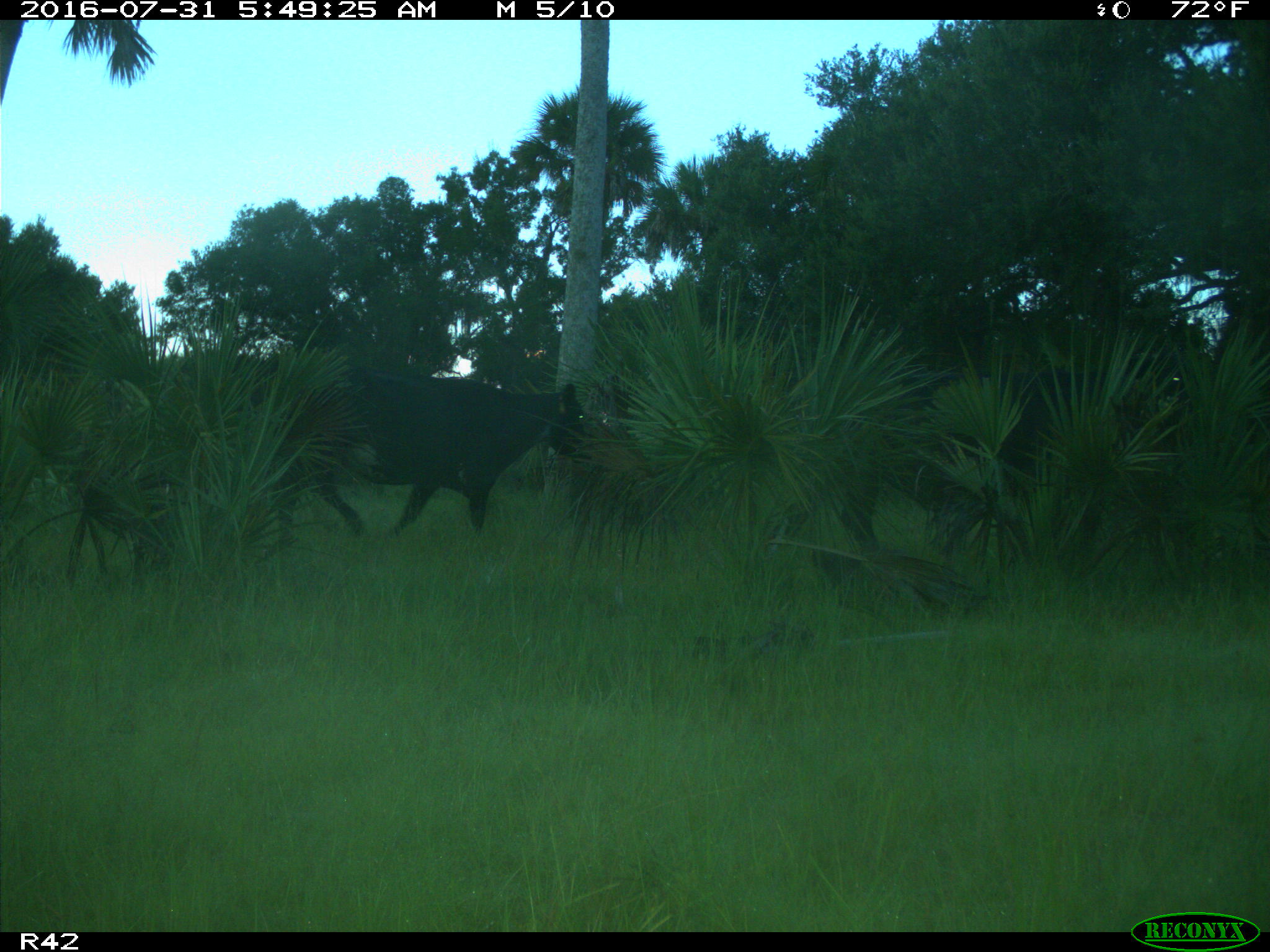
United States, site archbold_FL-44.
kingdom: Animalia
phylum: Chordata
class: Mammalia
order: Artiodactyla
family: Bovidae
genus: Bos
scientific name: Bos taurus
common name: domestic cow